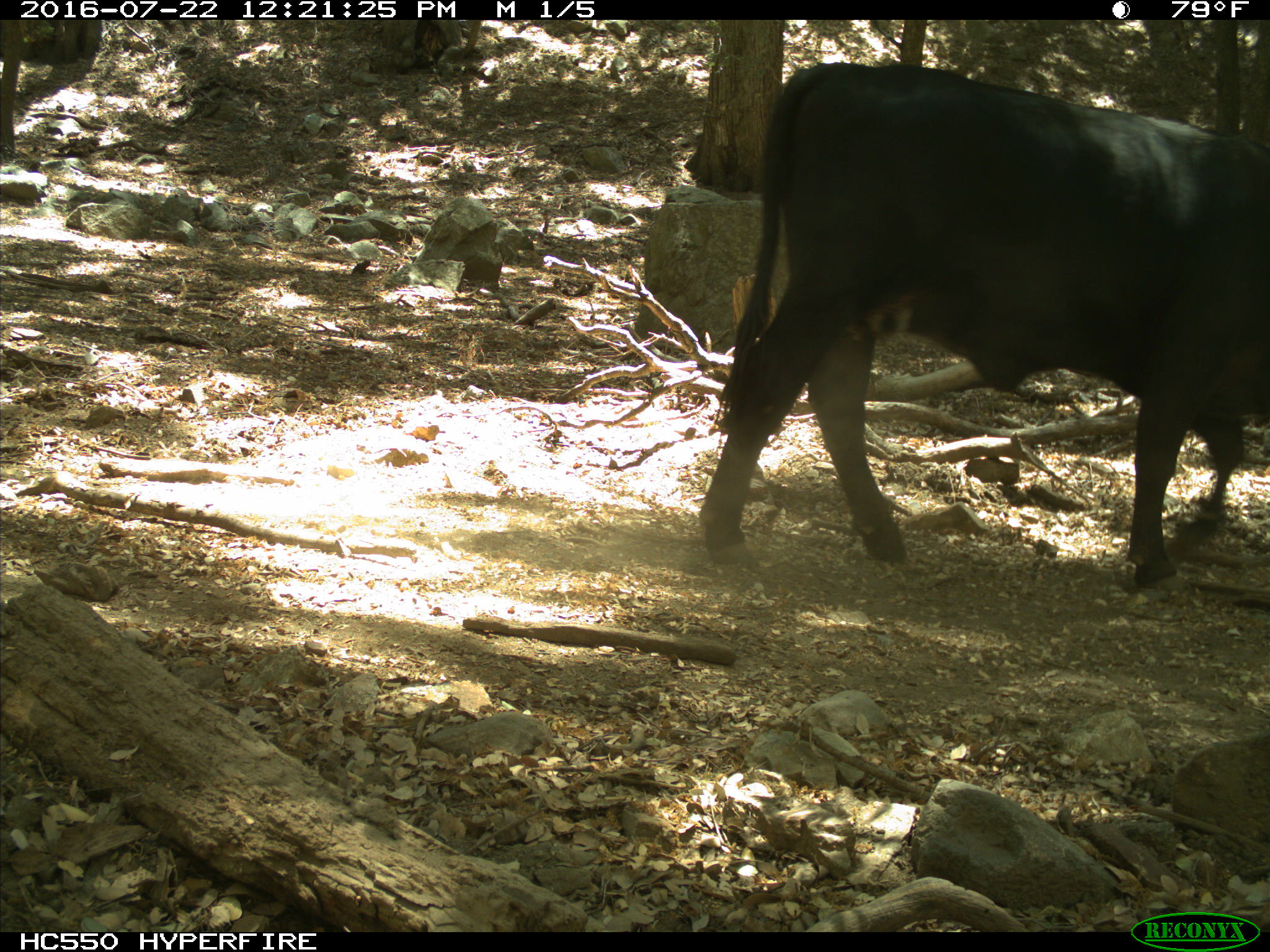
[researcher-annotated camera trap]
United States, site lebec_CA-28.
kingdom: Animalia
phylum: Chordata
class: Mammalia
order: Artiodactyla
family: Bovidae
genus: Bos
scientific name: Bos taurus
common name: domestic cow